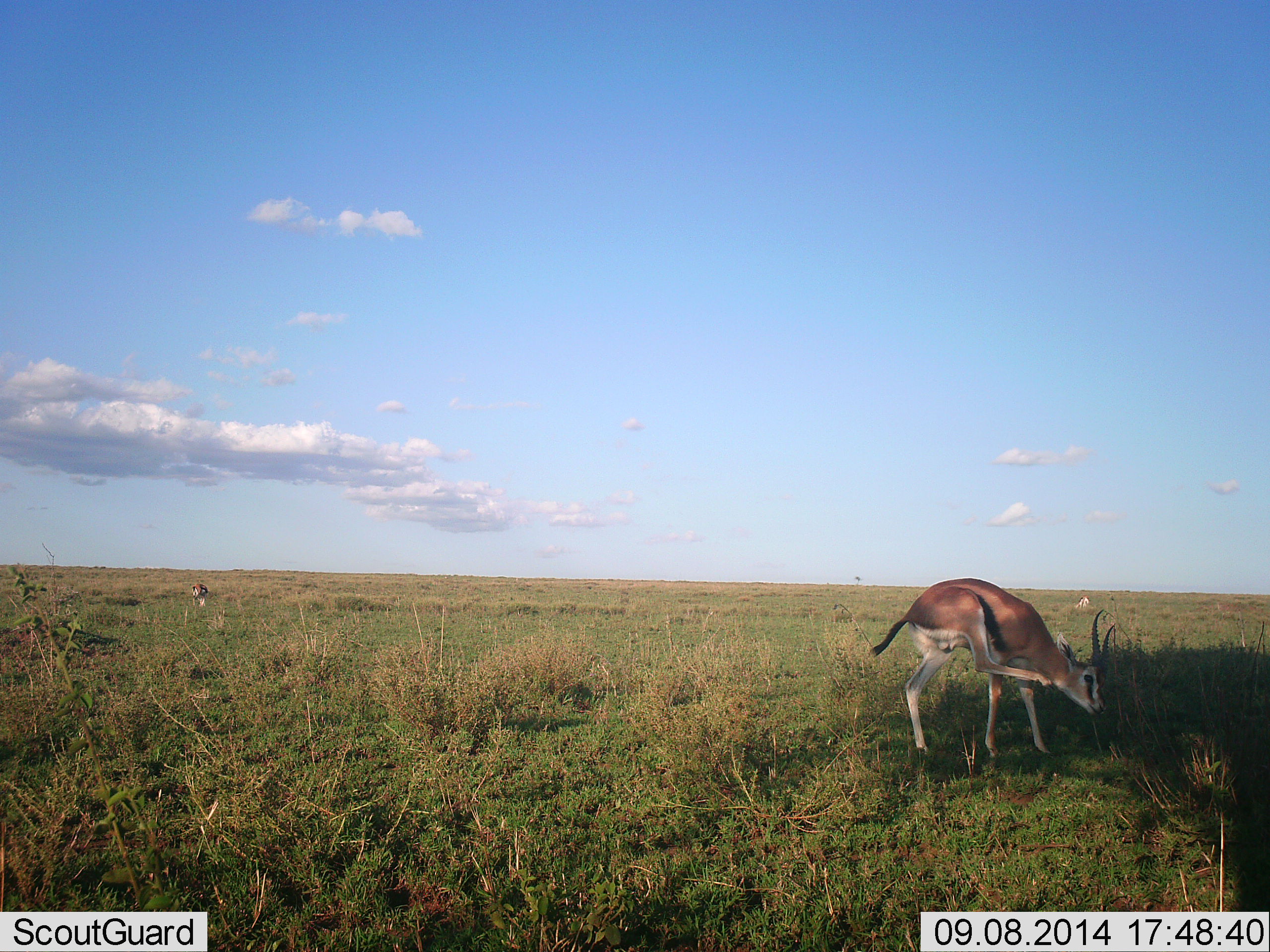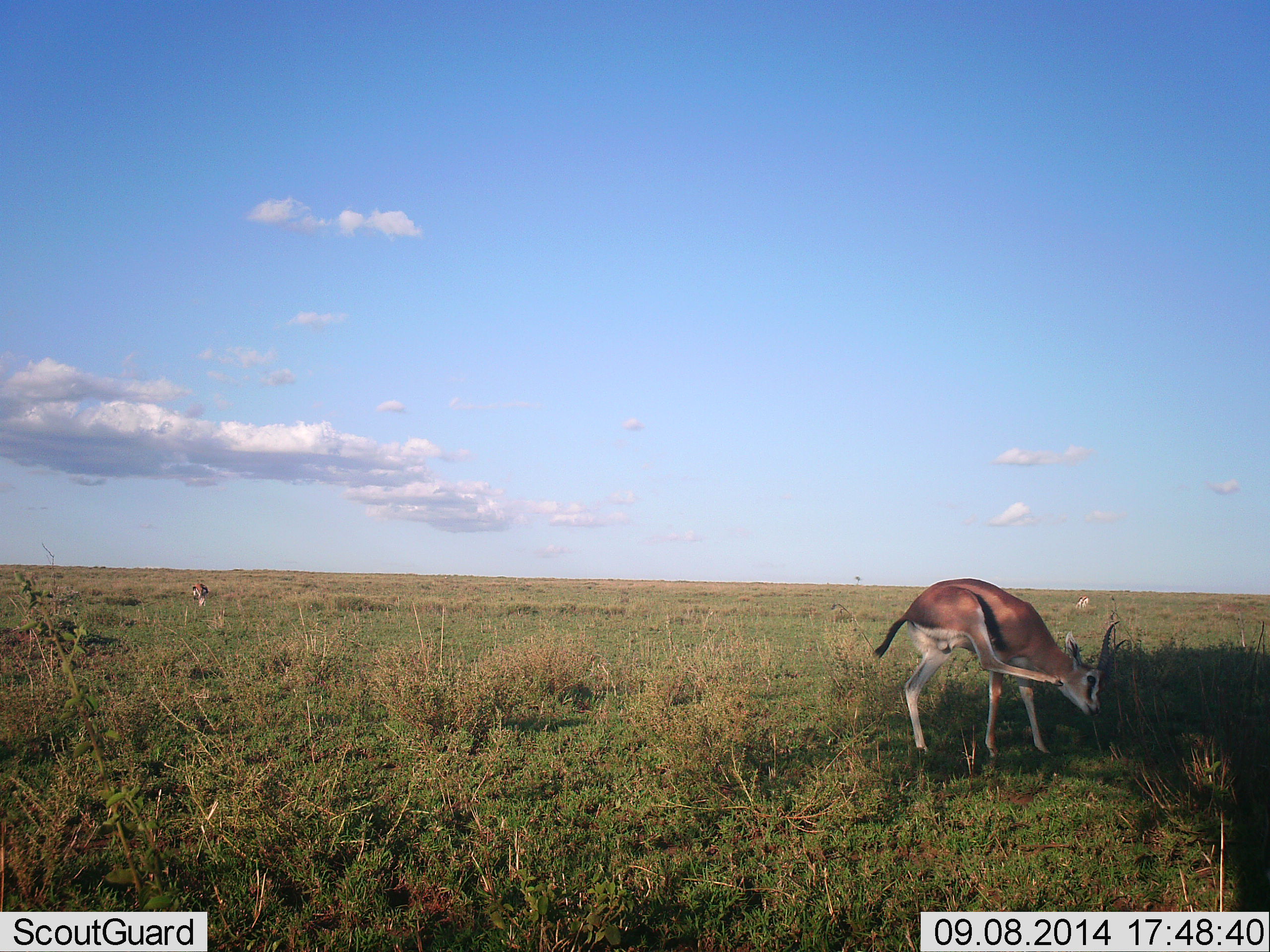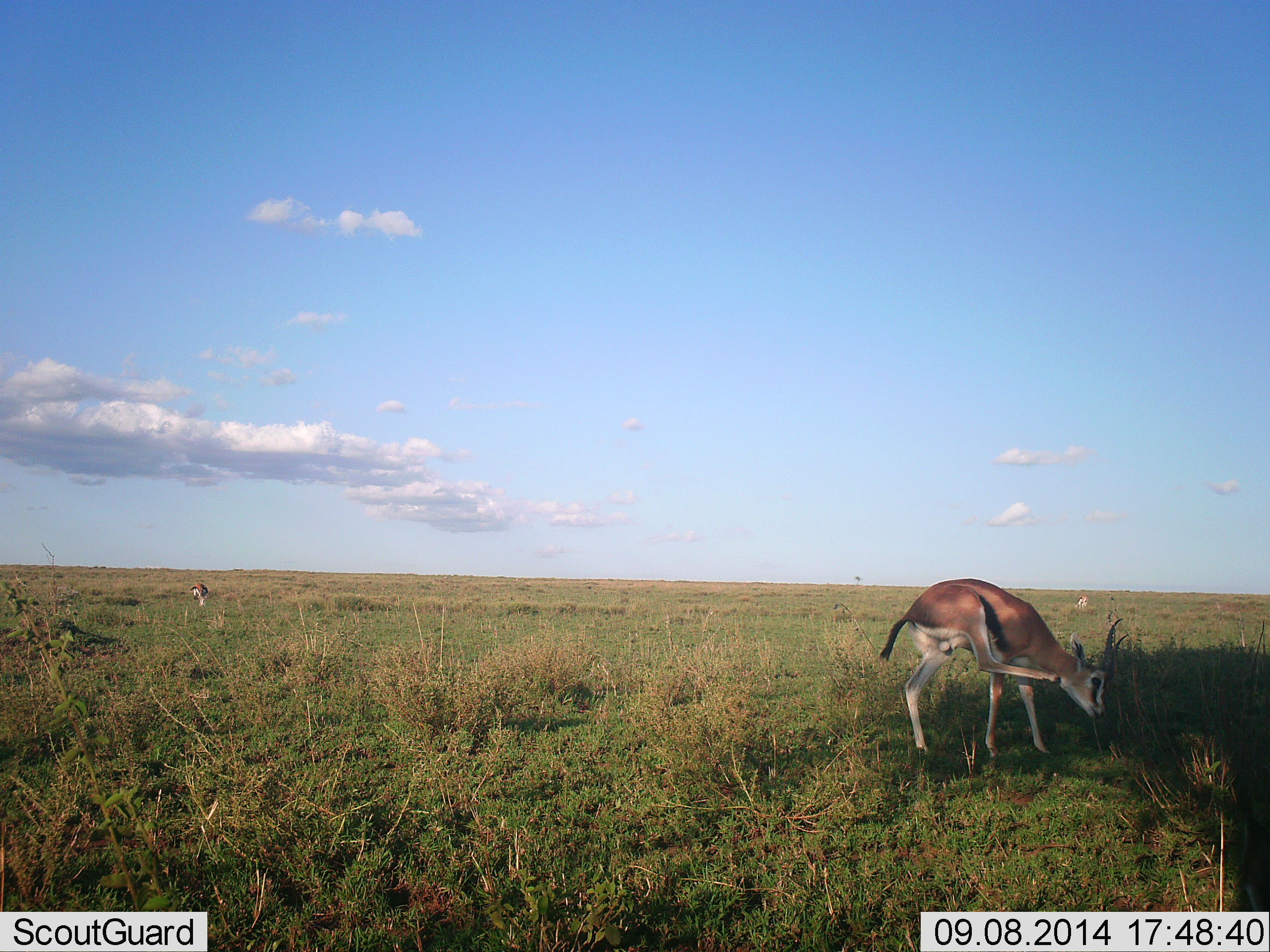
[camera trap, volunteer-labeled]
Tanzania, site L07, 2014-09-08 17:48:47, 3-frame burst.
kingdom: Animalia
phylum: Chordata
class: Mammalia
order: Artiodactyla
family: Bovidae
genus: Eudorcas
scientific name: Eudorcas thomsonii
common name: thomson's gazelle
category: gazellethomsons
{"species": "gazellethomsons (thomson's gazelle) (Eudorcas thomsonii)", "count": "2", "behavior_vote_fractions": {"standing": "90%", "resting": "0%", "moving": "10%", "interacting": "0%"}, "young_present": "0%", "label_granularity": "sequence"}